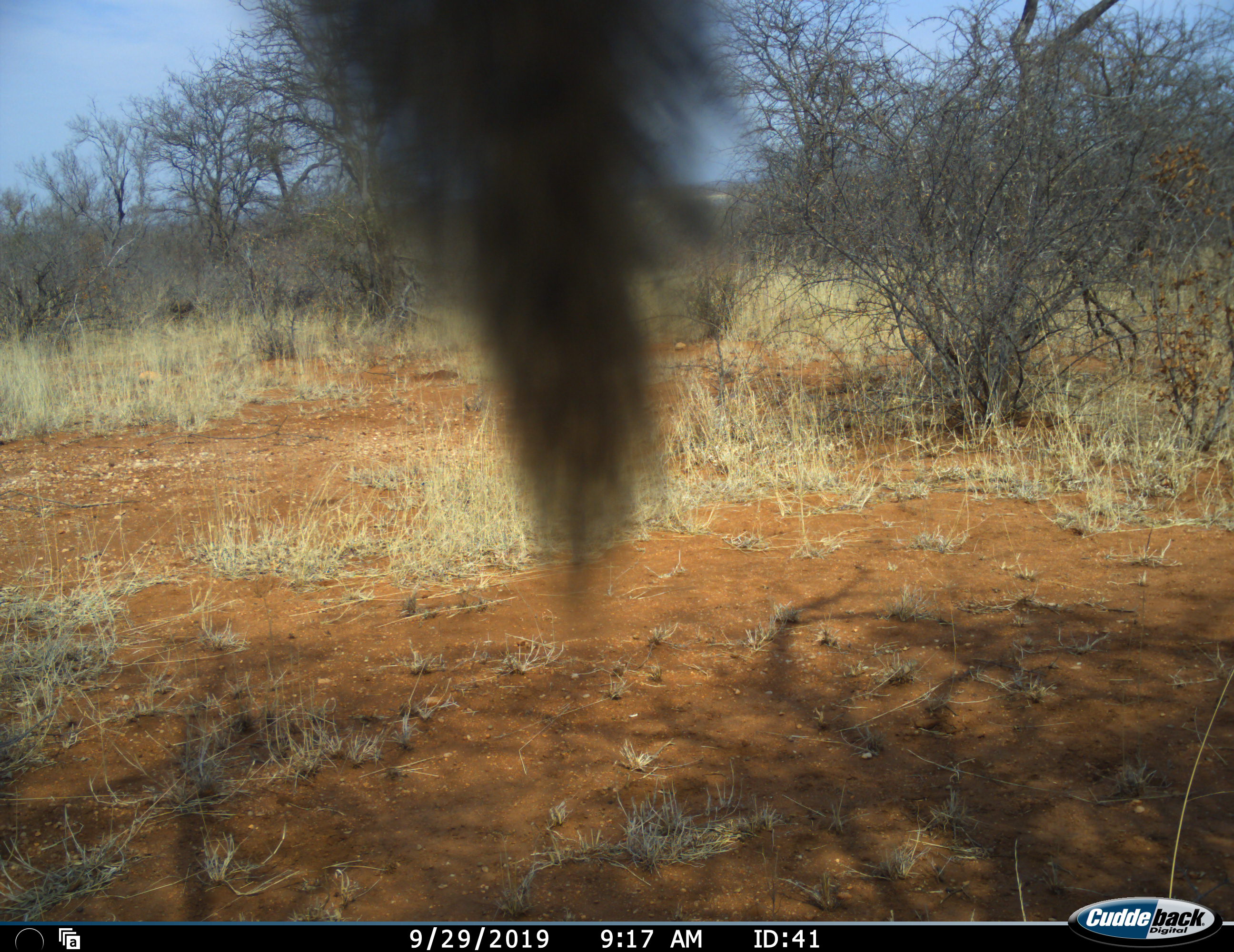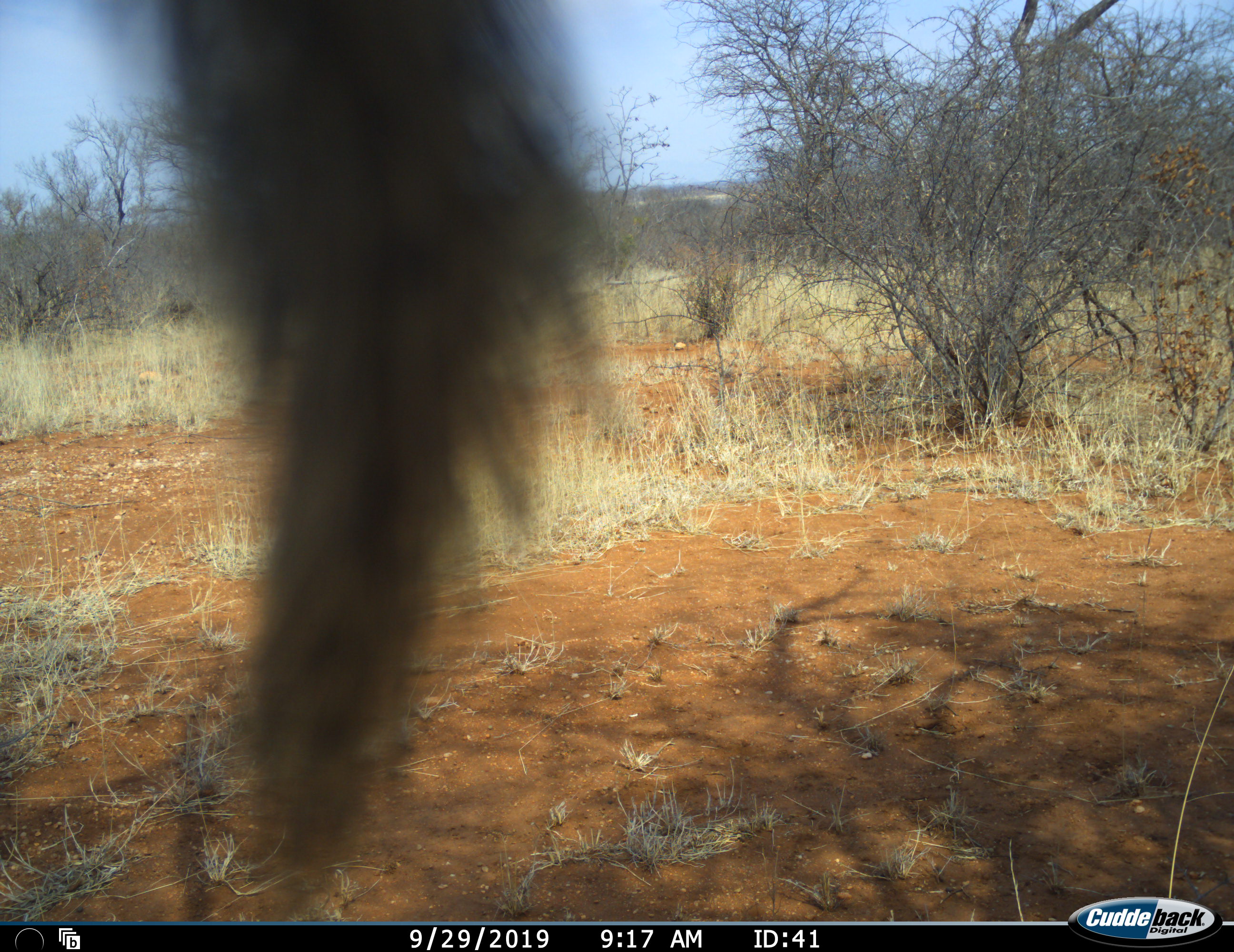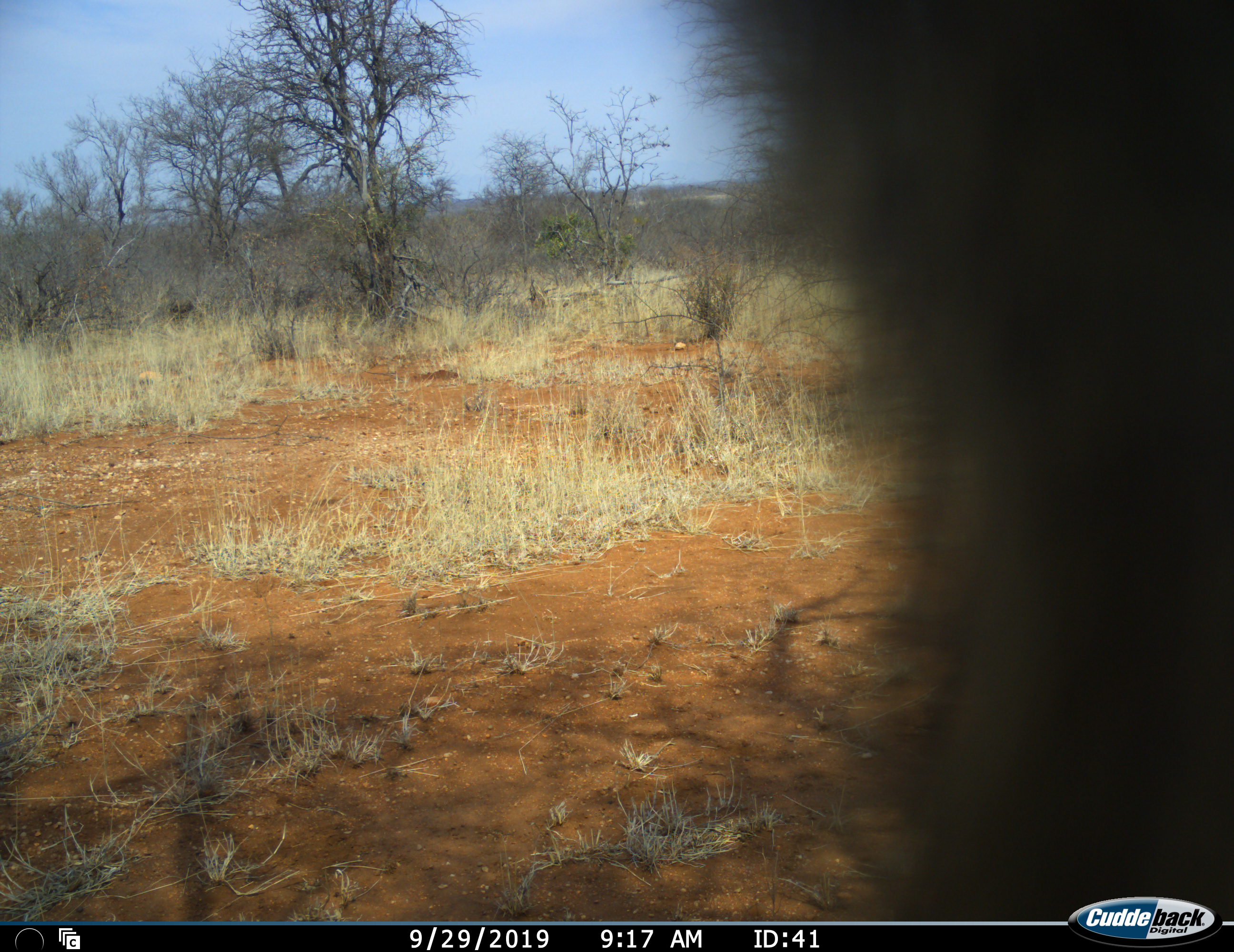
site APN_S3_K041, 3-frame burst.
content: unidentified animal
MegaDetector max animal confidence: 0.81